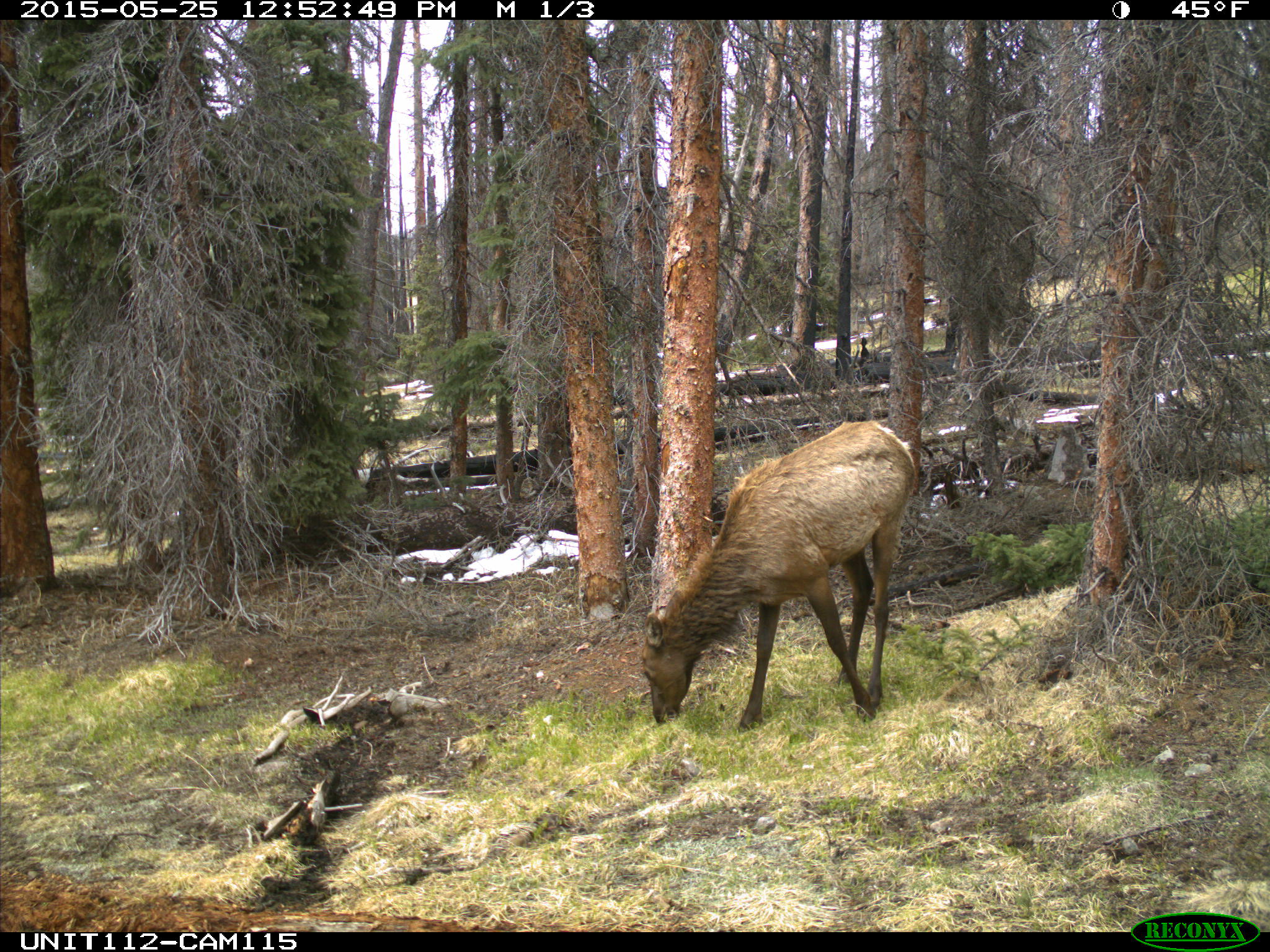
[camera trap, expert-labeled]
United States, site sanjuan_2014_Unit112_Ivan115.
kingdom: Animalia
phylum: Chordata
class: Mammalia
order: Artiodactyla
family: Cervidae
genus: Cervus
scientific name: Cervus elaphus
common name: red deer